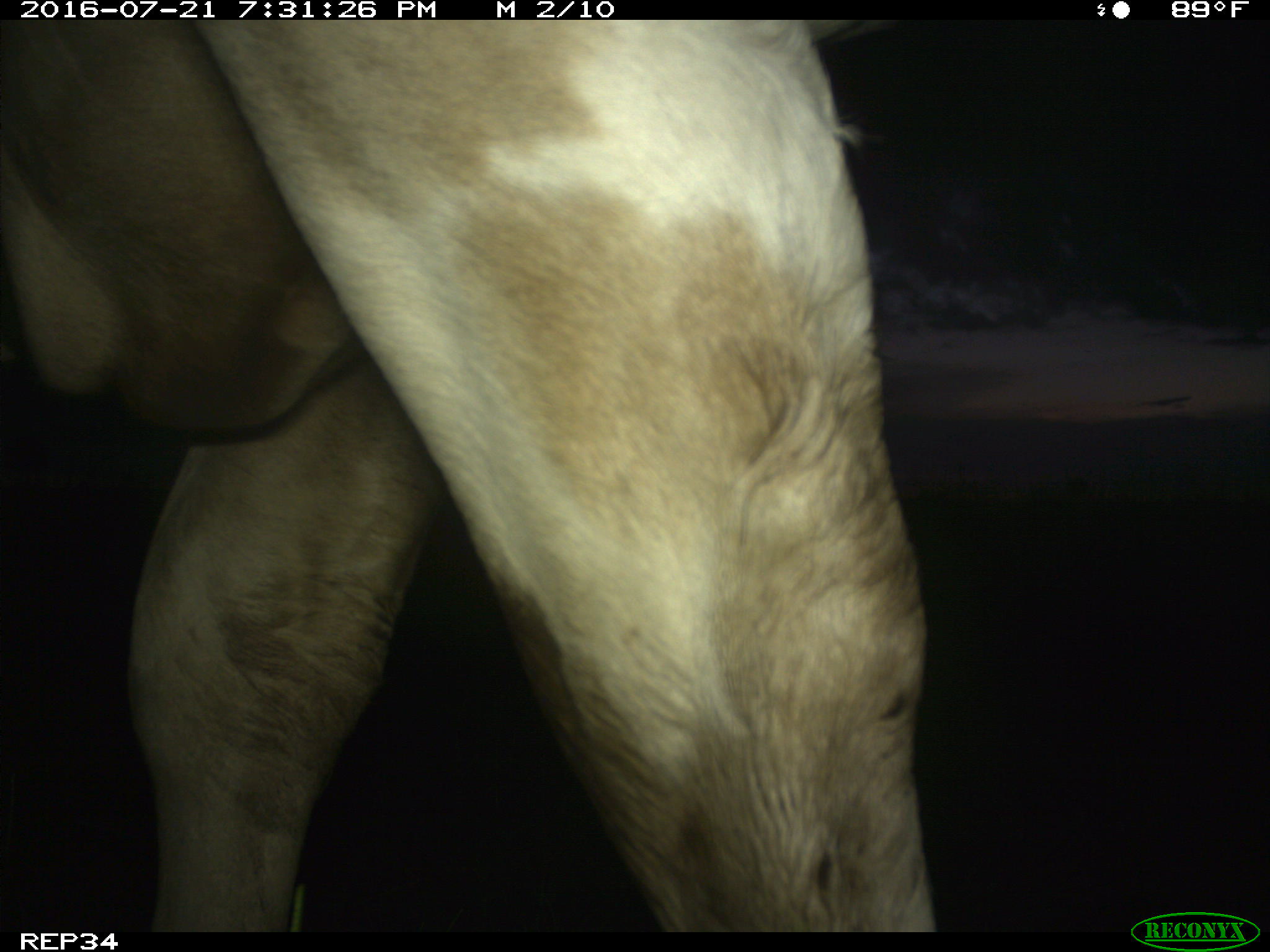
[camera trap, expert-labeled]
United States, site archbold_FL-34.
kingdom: Animalia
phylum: Chordata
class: Mammalia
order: Artiodactyla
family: Bovidae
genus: Bos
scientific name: Bos taurus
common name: domestic cow